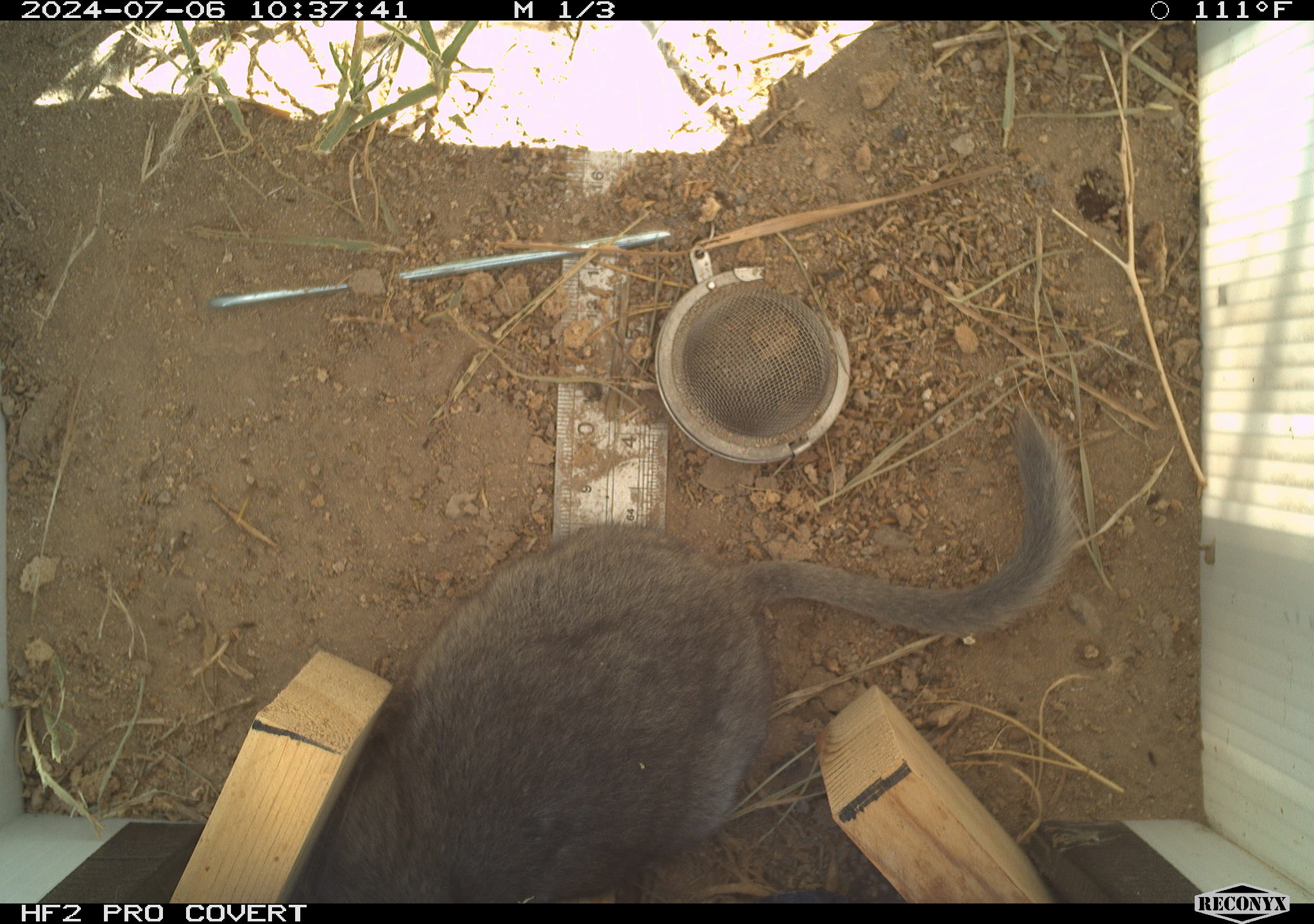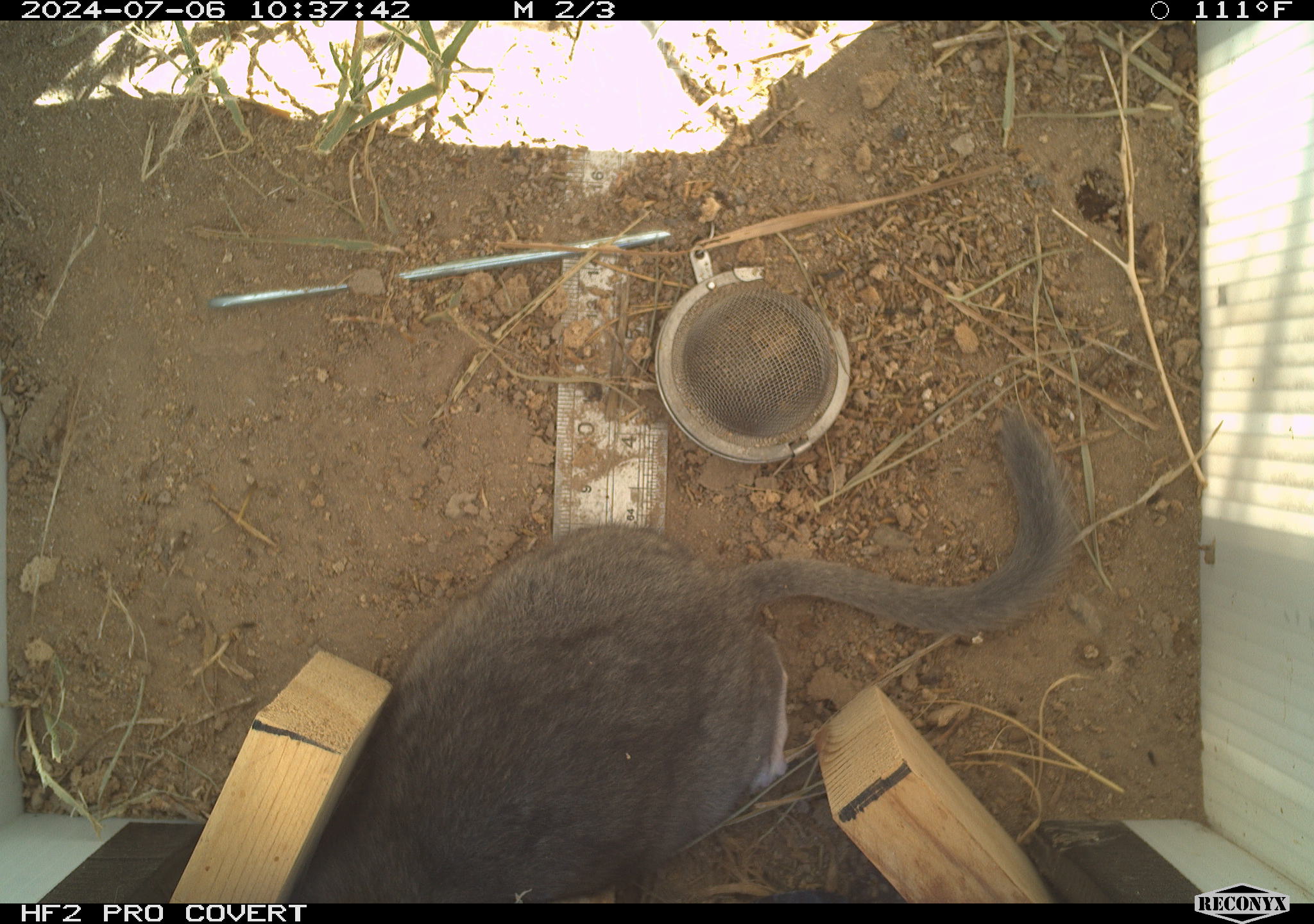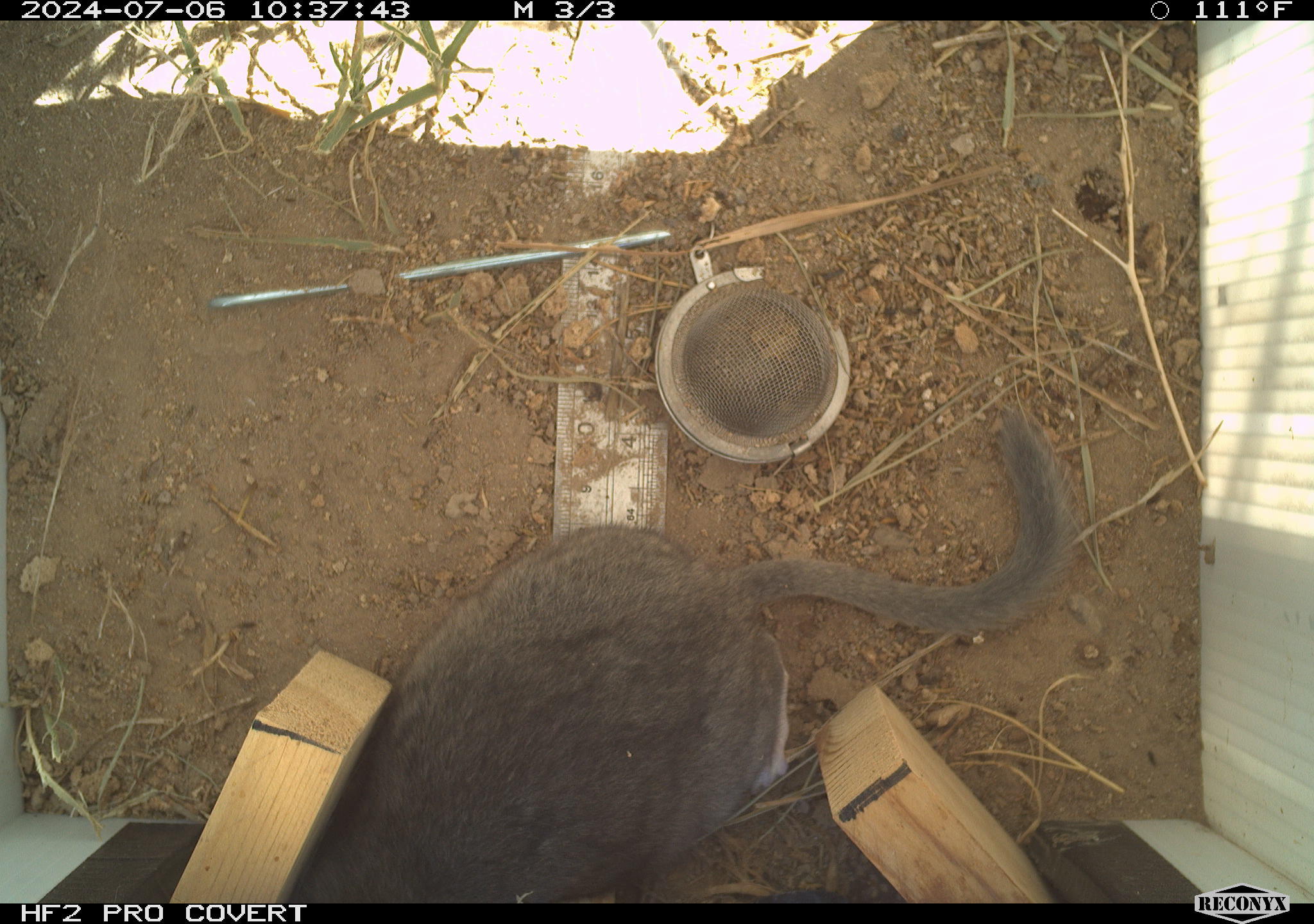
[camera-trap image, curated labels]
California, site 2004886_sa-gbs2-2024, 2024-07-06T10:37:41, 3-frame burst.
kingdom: Animalia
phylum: Chordata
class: Mammalia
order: Rodentia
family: Cricetidae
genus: Neotoma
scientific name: Neotoma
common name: pack rat or woodrat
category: neotoma species